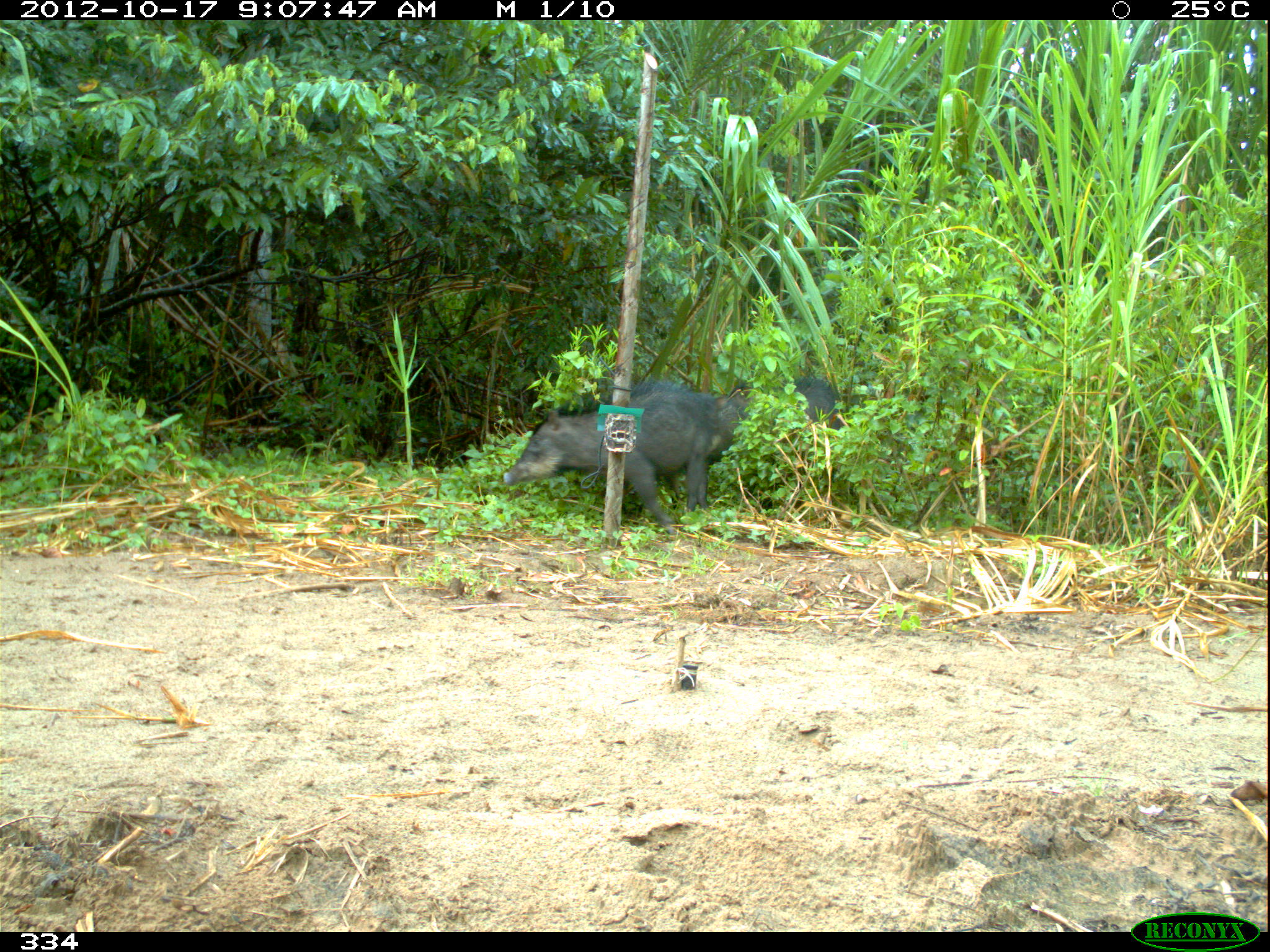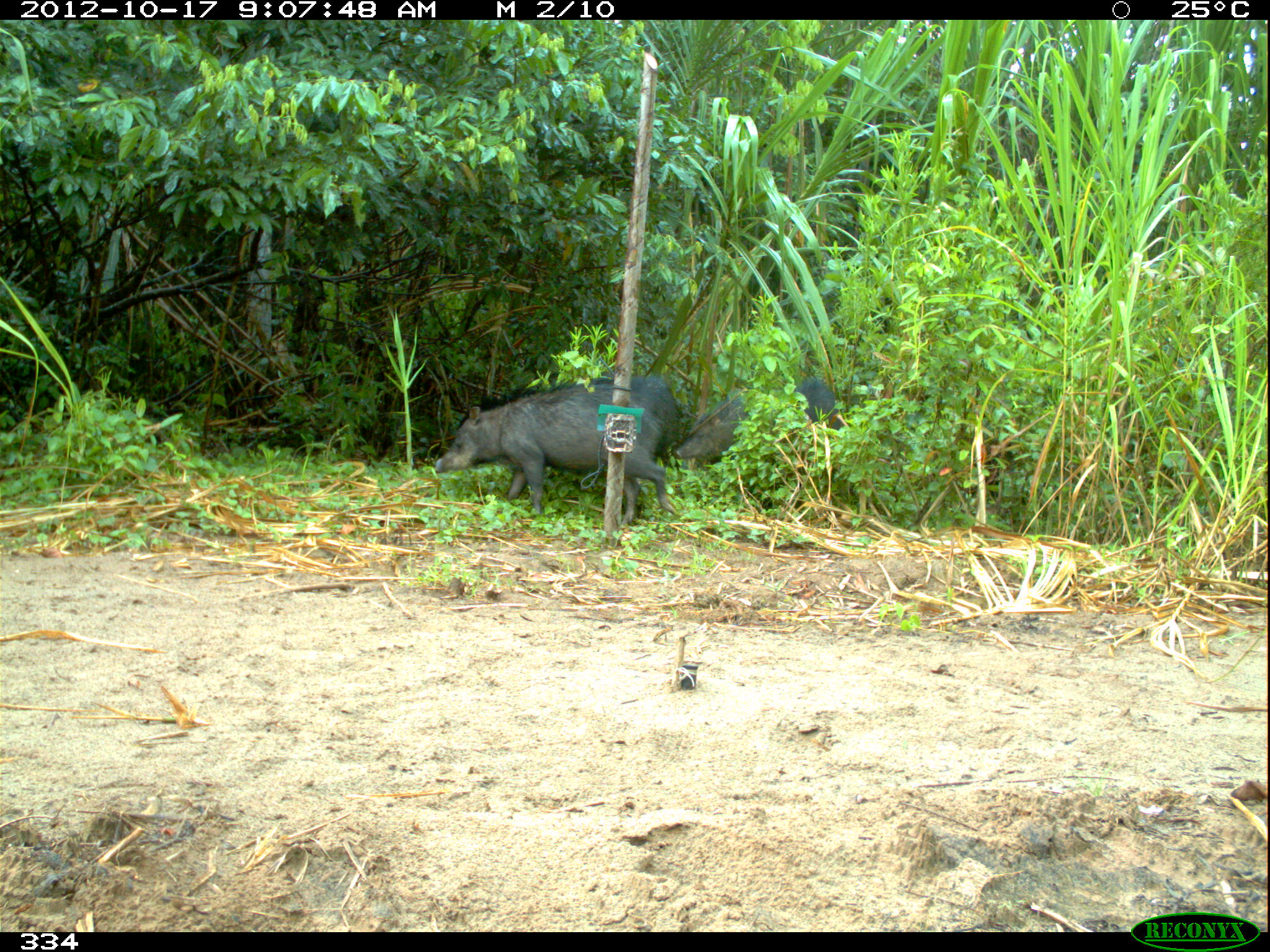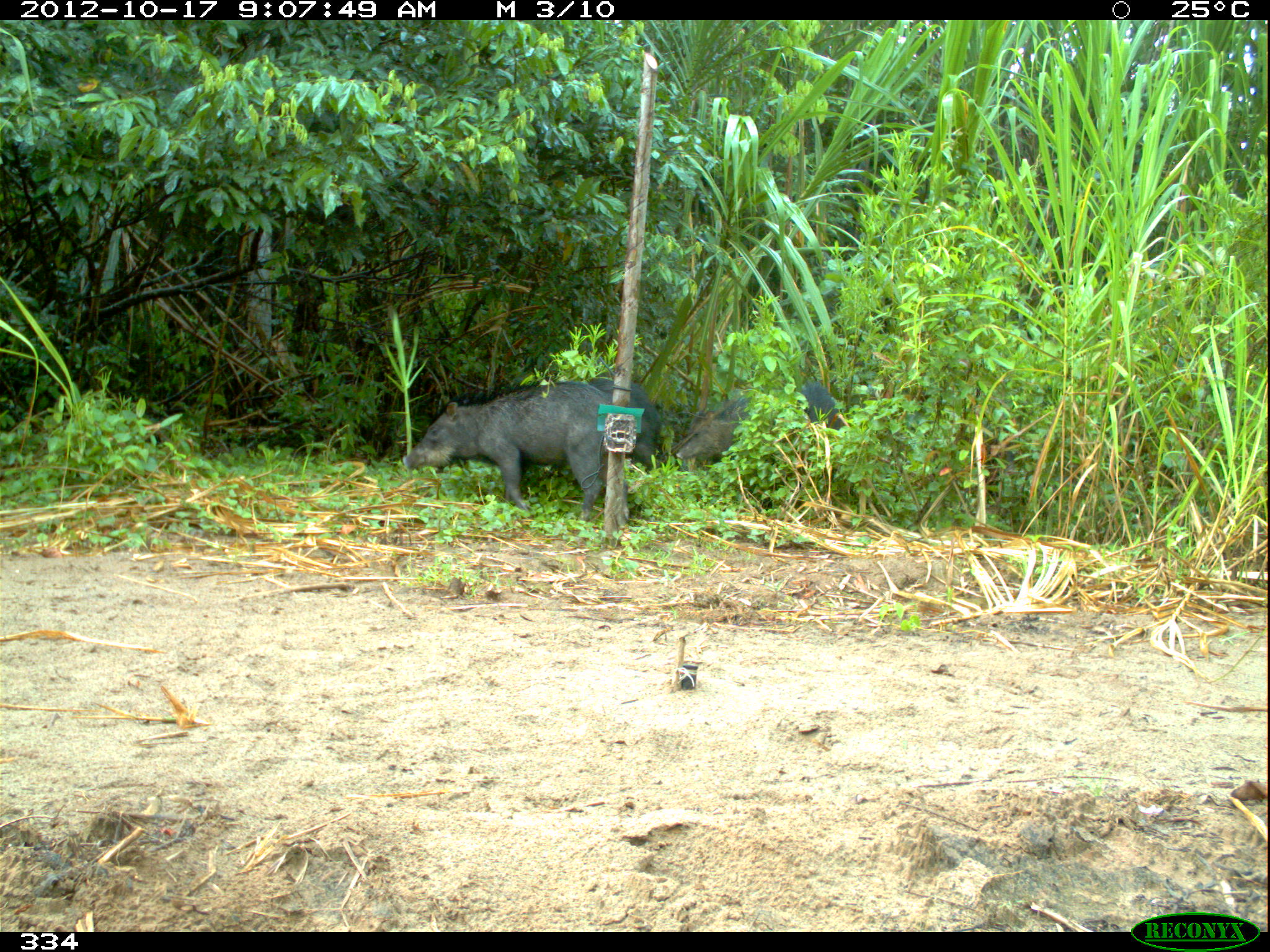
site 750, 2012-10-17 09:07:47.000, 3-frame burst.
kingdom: Animalia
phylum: Chordata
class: Mammalia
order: Artiodactyla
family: Tayassuidae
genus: Tayassu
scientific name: Tayassu pecari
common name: white-lipped peccary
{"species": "Tayassu pecari (white-lipped peccary)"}